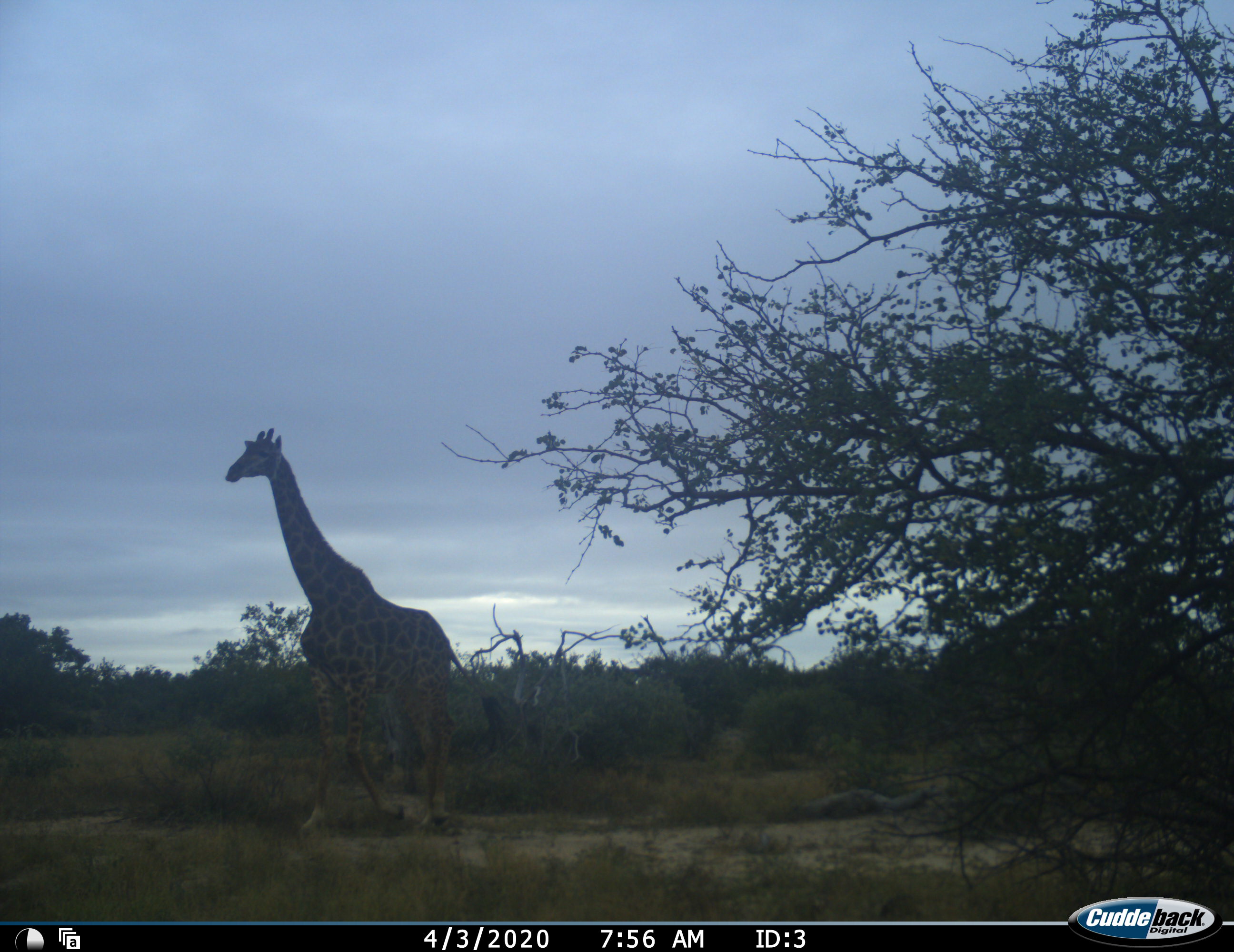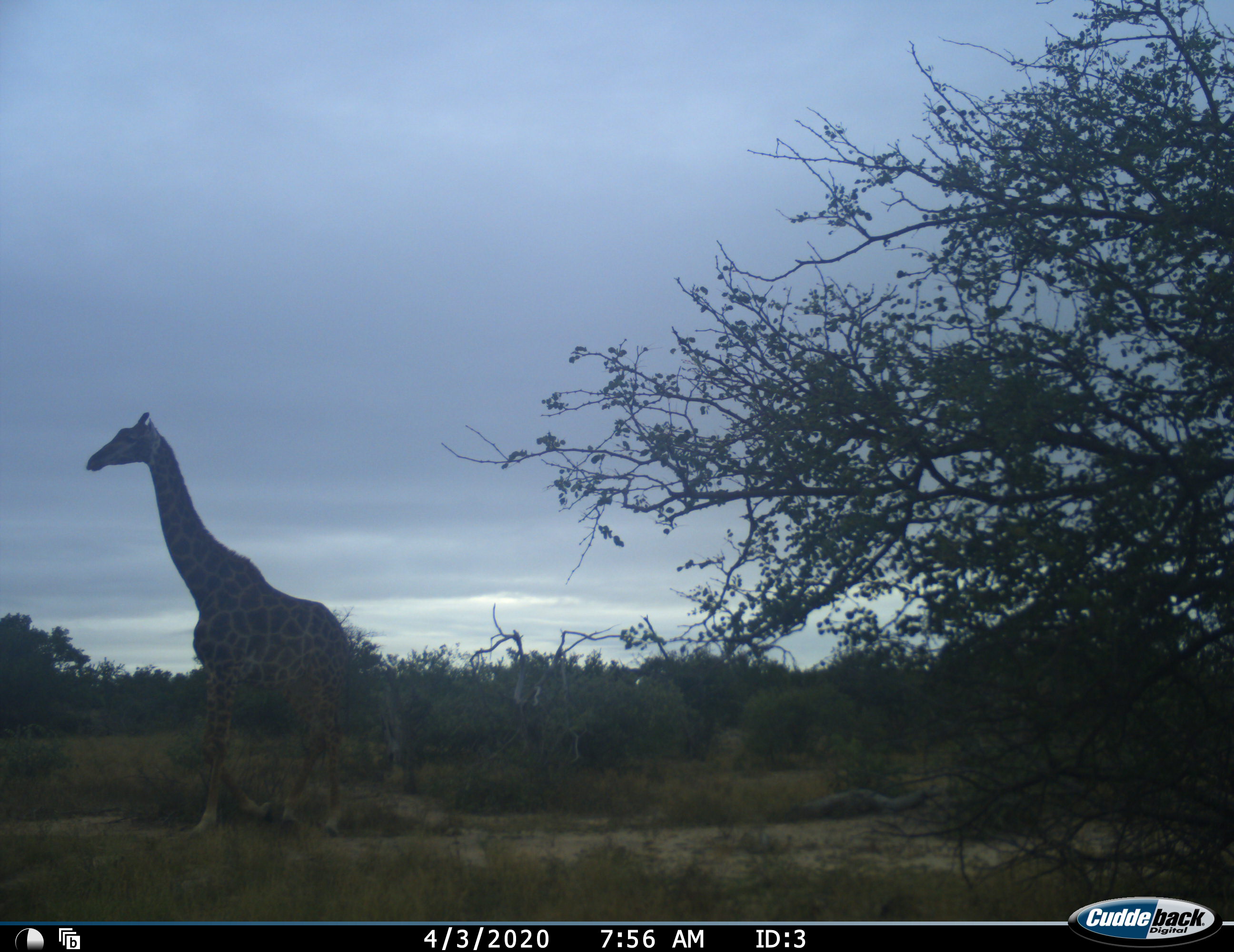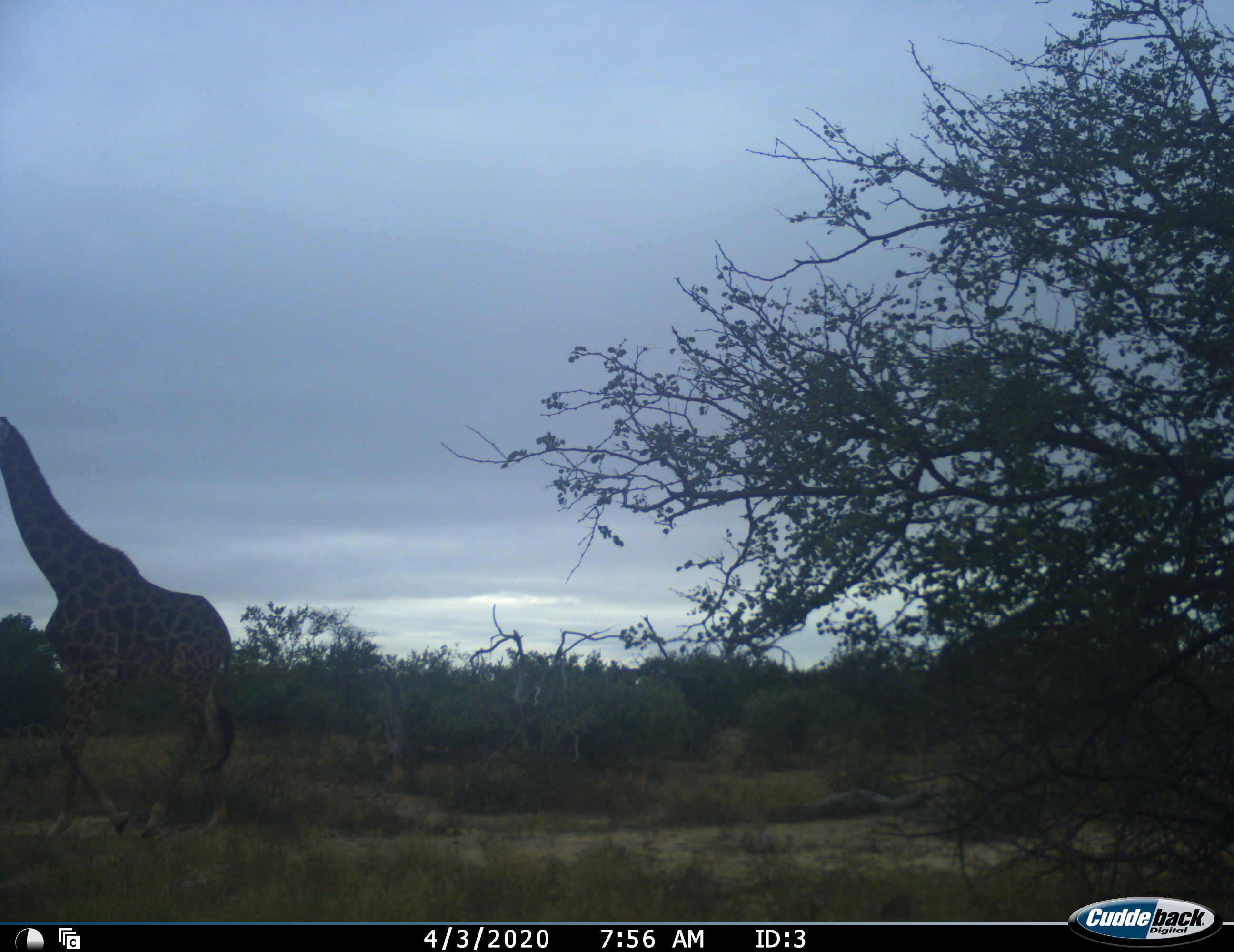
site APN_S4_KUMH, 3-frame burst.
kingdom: Animalia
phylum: Chordata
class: Mammalia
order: Artiodactyla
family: Giraffidae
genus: Giraffa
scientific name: Giraffa camelopardalis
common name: giraffe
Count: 1.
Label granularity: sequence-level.